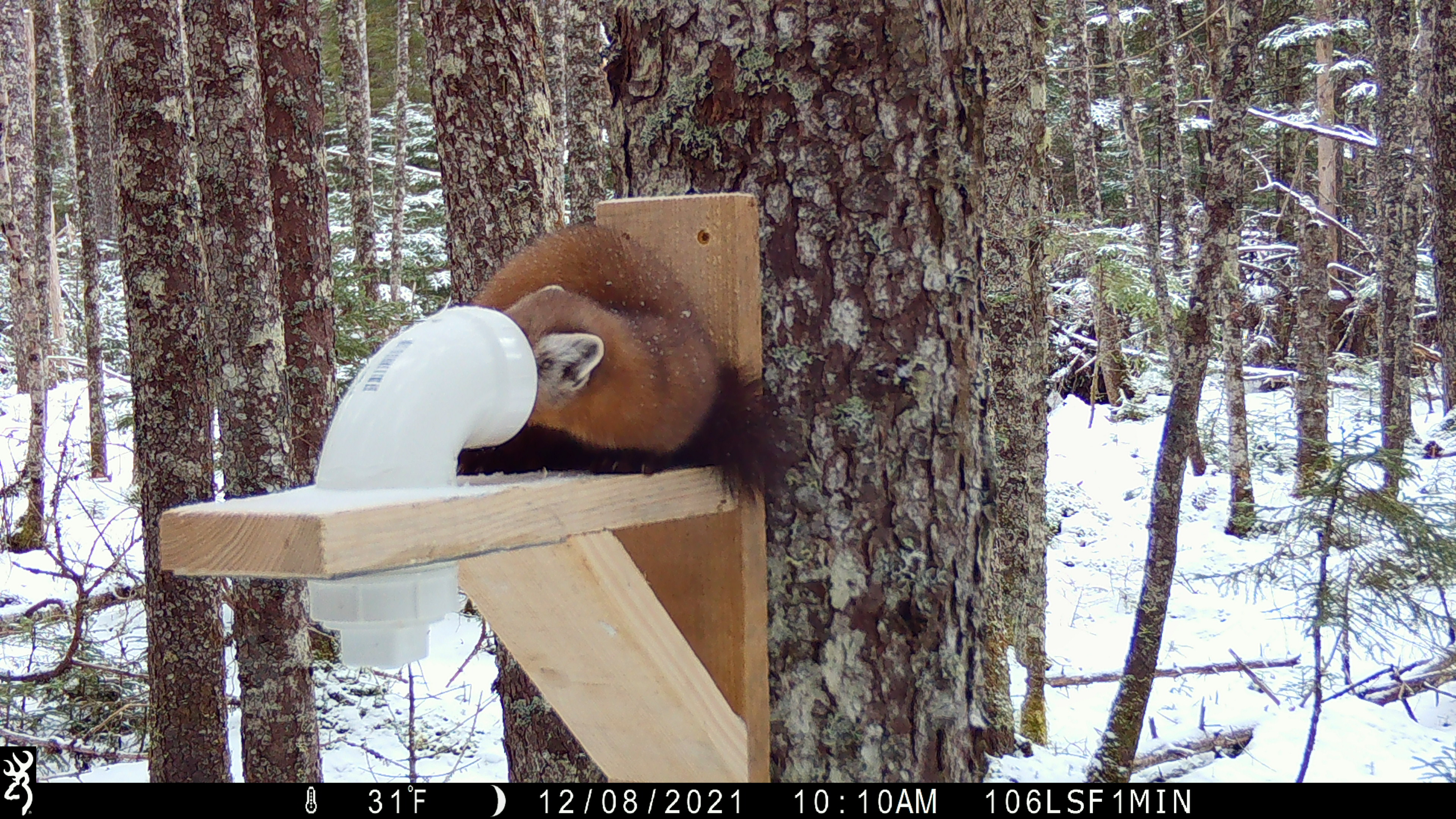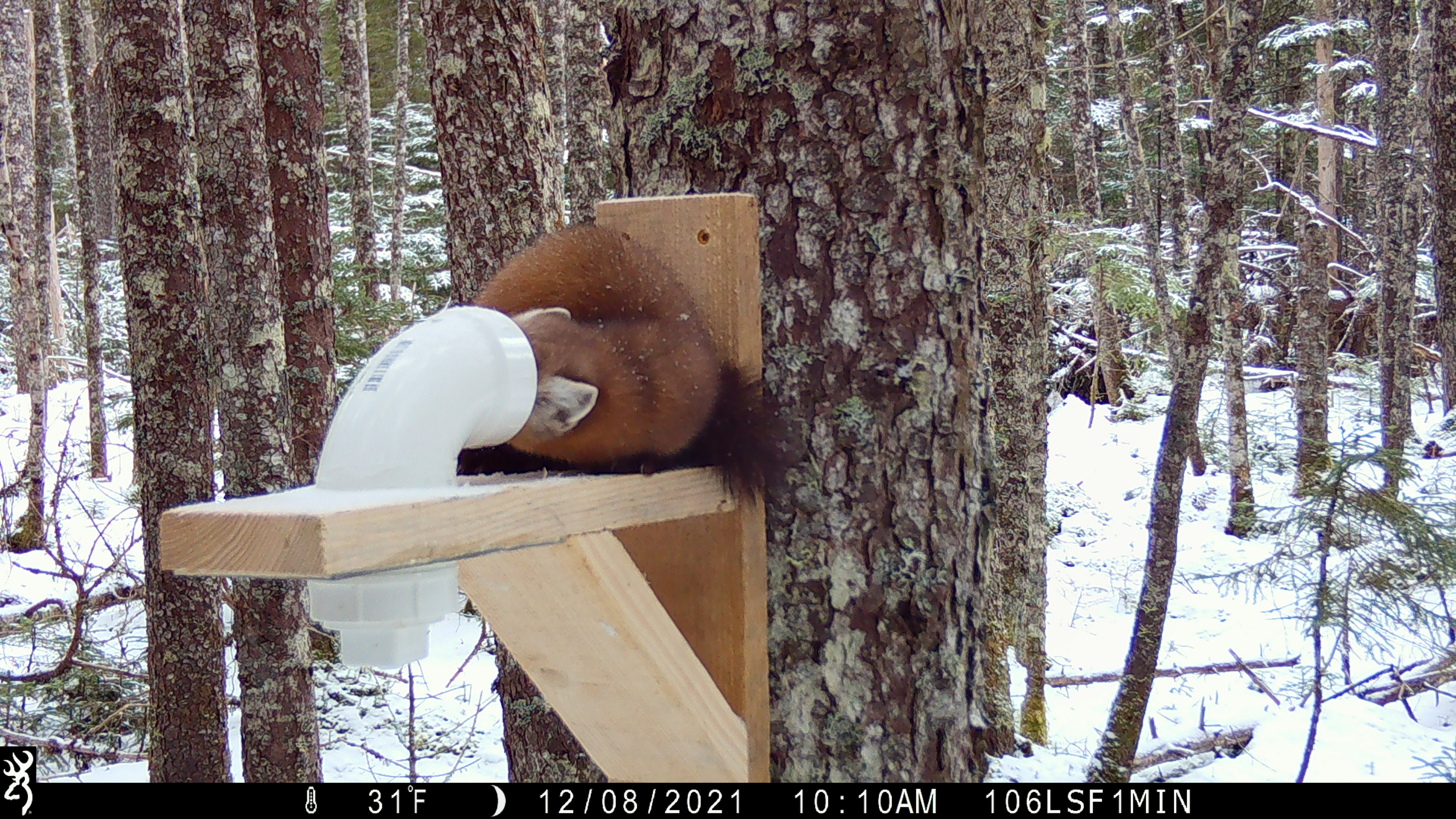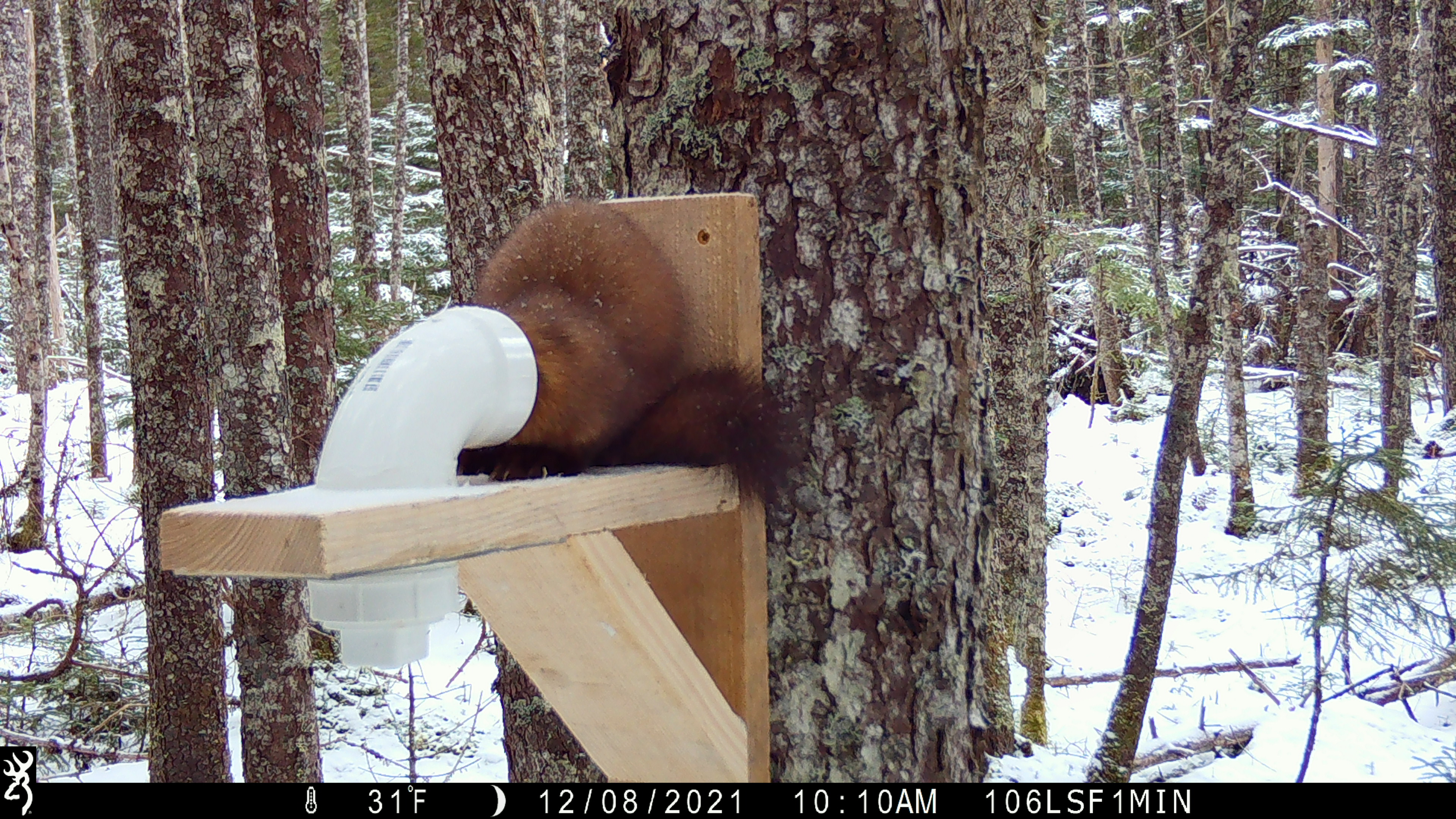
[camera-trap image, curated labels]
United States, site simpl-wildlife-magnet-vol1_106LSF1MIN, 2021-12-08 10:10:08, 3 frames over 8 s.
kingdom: Animalia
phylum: Chordata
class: Mammalia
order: Carnivora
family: Mustelidae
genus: Martes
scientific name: Martes americana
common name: american marten